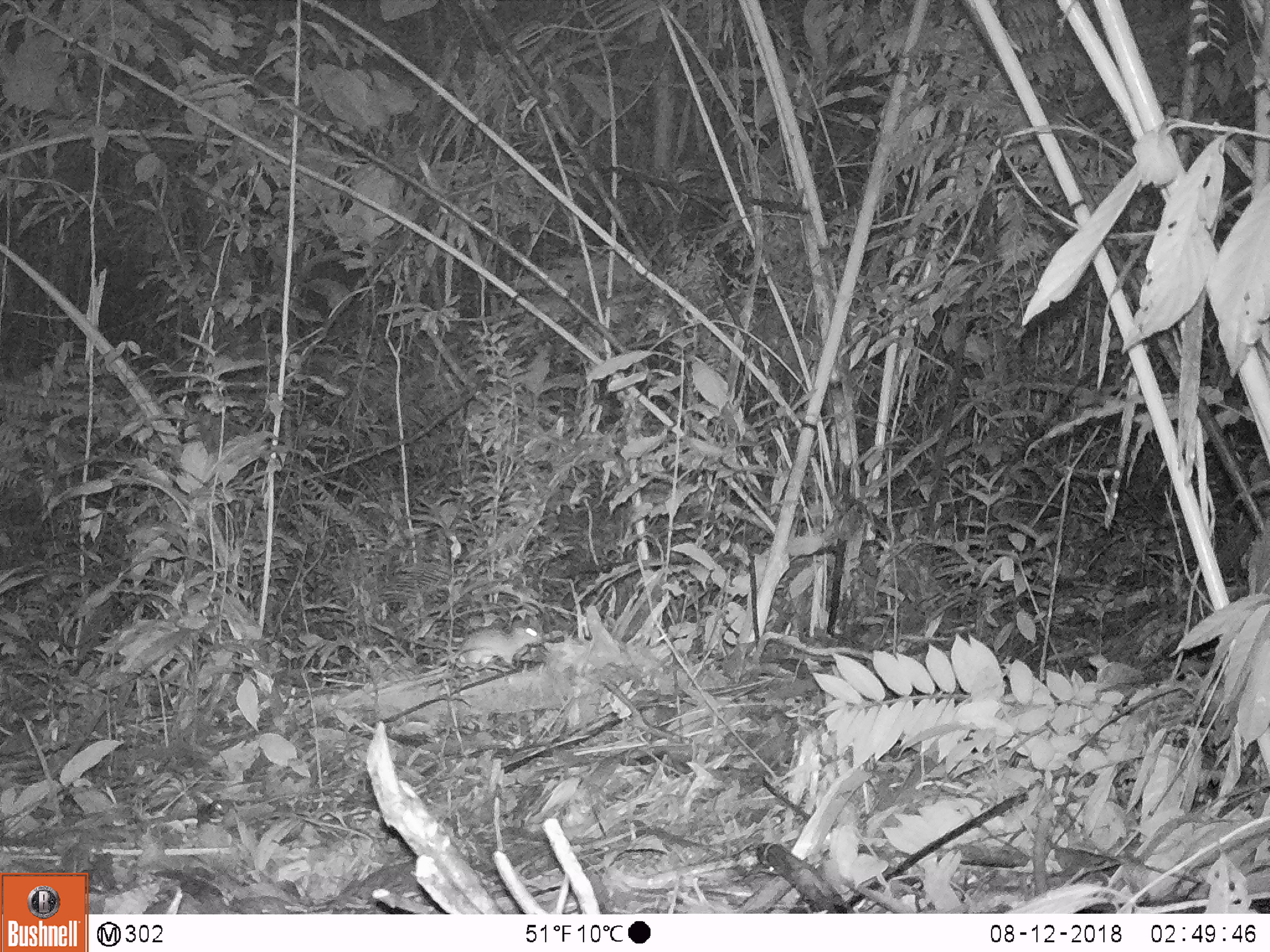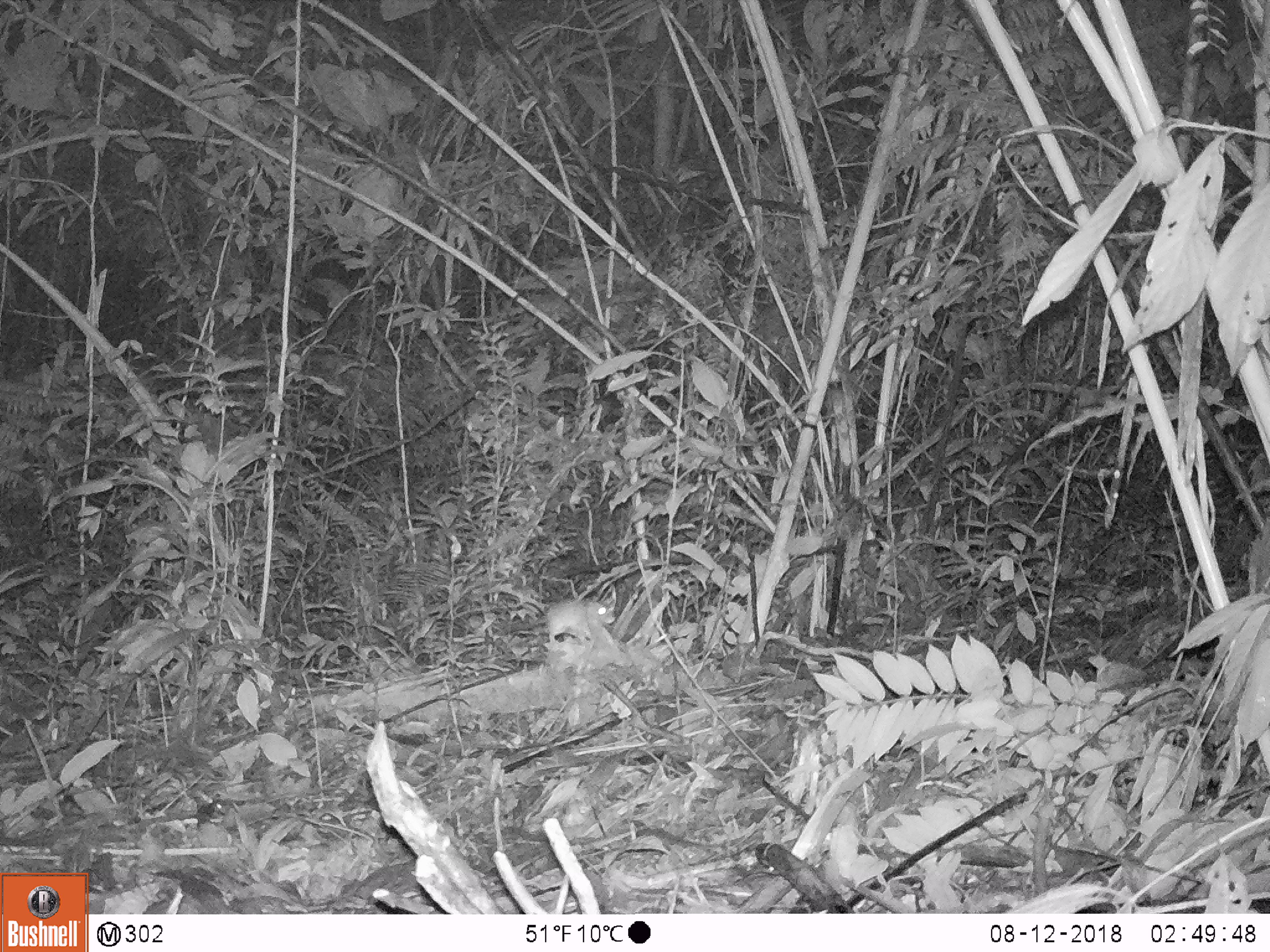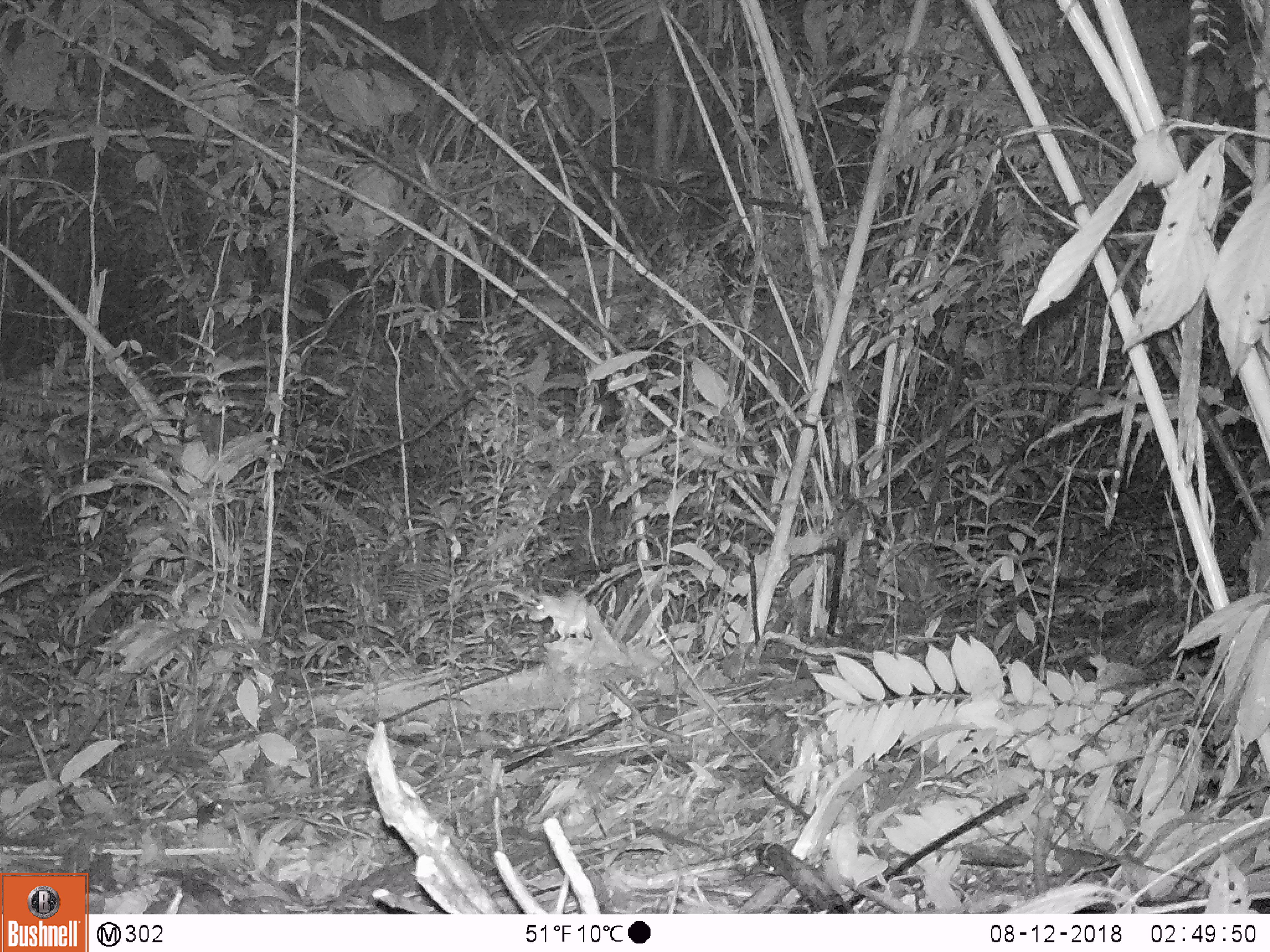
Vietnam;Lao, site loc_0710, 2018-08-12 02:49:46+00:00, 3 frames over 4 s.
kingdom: Animalia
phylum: Chordata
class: Mammalia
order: Rodentia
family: Muridae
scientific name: Muridae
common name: old-world mice and rats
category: unidentified murid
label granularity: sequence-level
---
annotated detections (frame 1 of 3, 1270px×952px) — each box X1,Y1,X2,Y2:
unidentified murid: 447,623,543,670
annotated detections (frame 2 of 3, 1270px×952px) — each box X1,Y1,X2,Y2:
unidentified murid: 500,596,616,644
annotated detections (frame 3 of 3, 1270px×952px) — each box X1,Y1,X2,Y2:
unidentified murid: 528,587,588,644